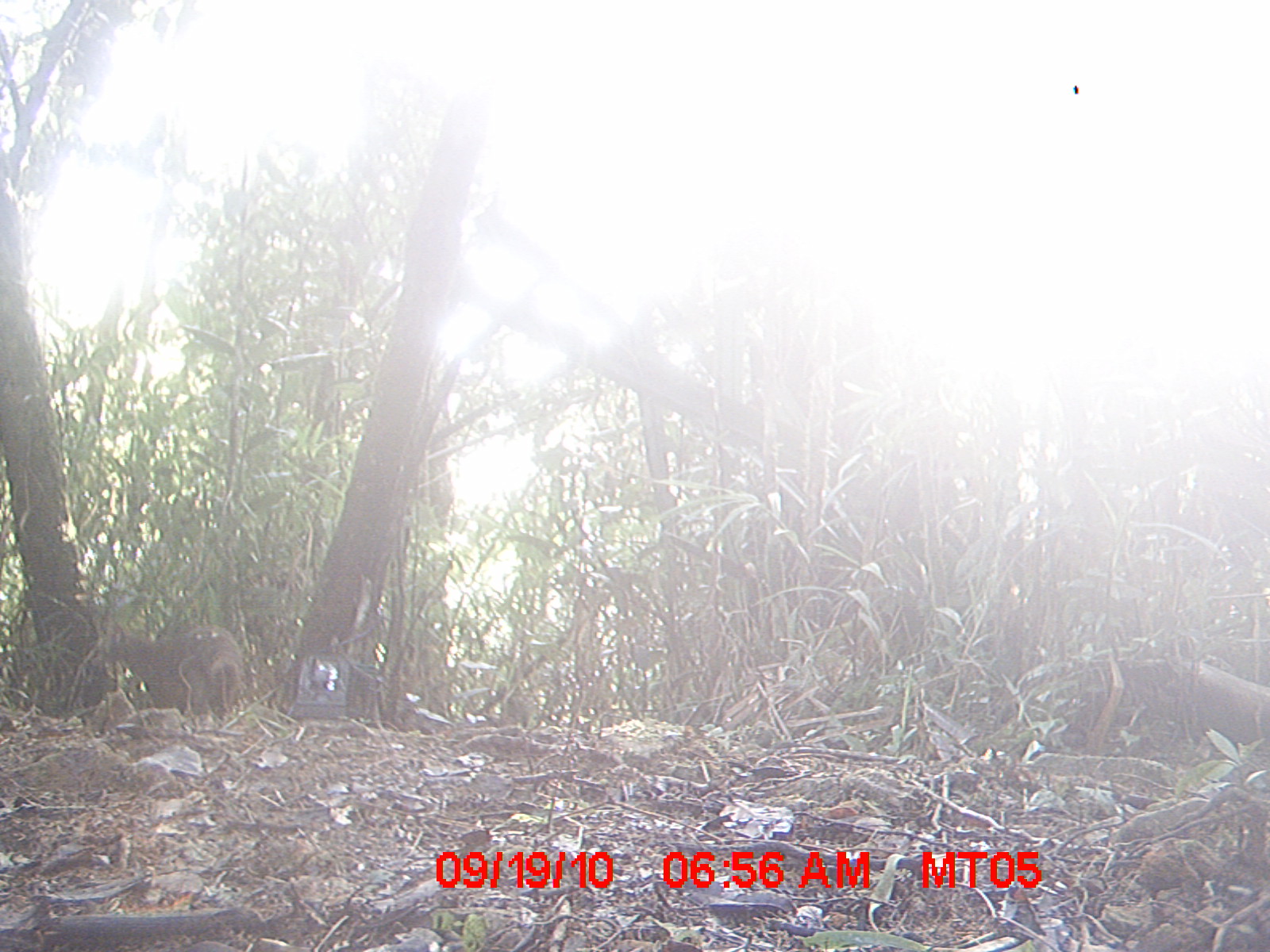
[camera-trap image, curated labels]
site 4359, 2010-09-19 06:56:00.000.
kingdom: Animalia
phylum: Chordata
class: Mammalia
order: Carnivora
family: Eupleridae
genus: Eupleres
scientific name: Eupleres goudotii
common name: falanouc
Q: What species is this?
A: Eupleres goudotii (falanouc).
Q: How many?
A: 1.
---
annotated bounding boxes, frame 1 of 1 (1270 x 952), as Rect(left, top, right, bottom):
eupleres goudotii: Rect(89, 619, 244, 716)